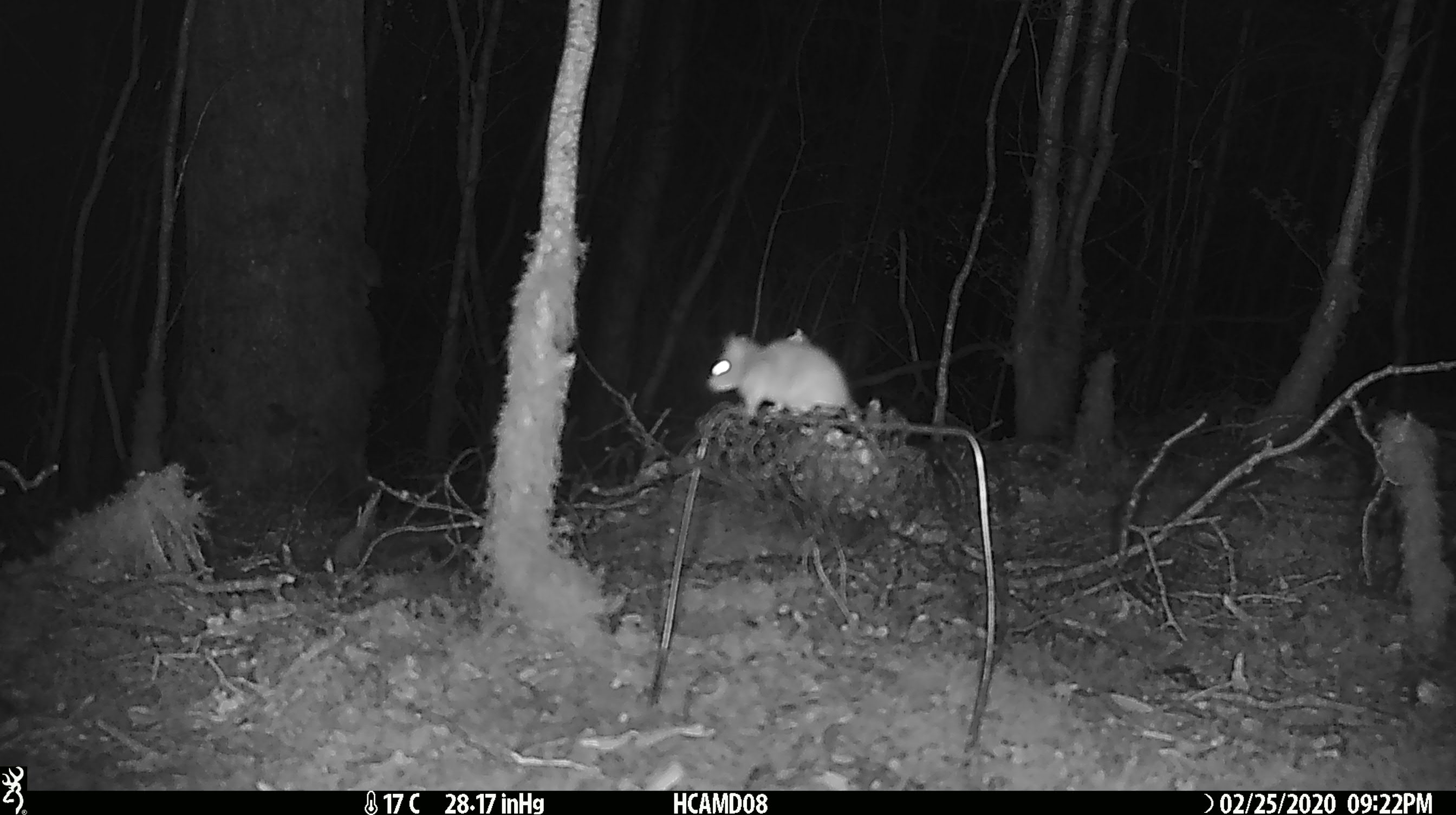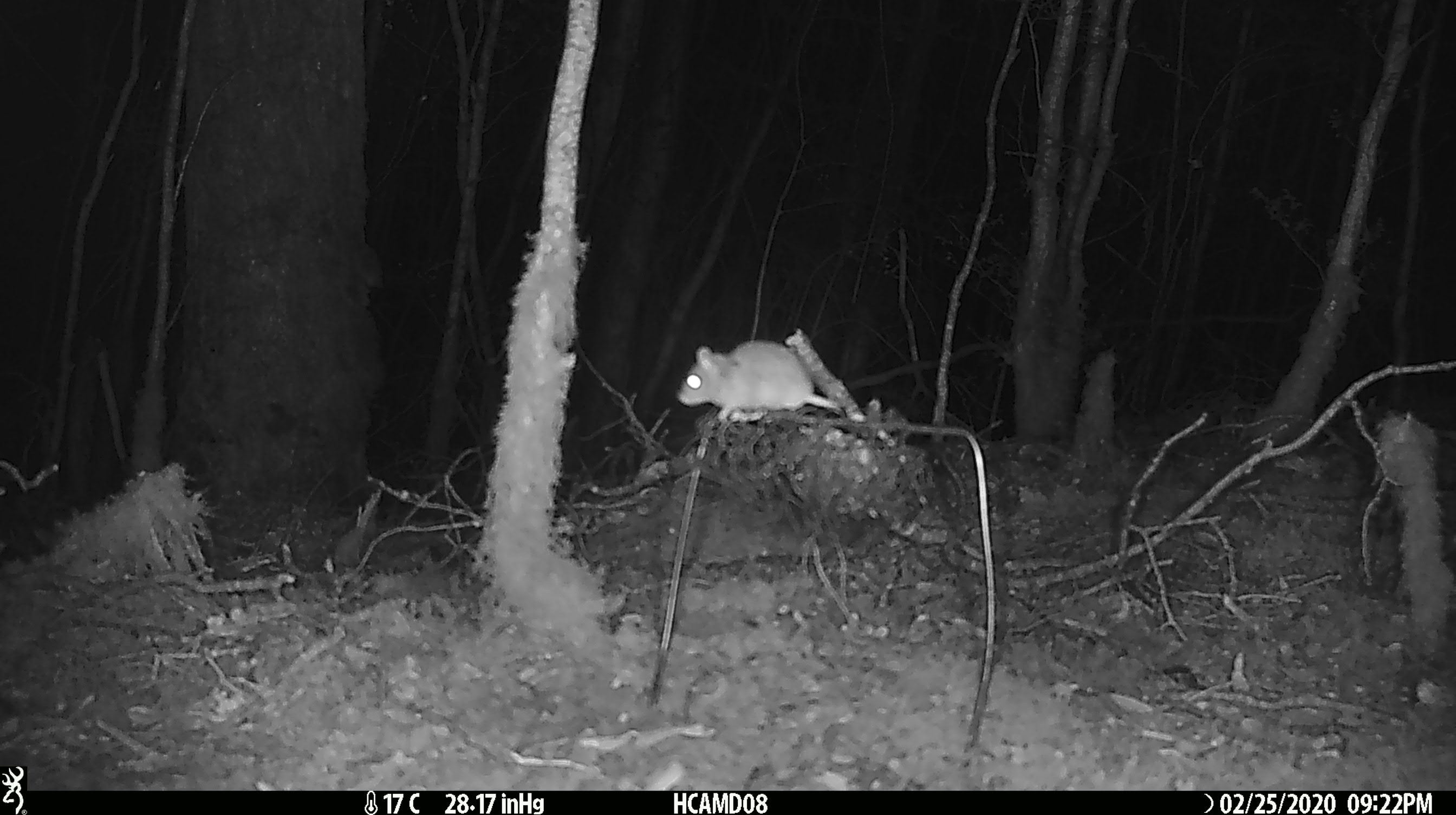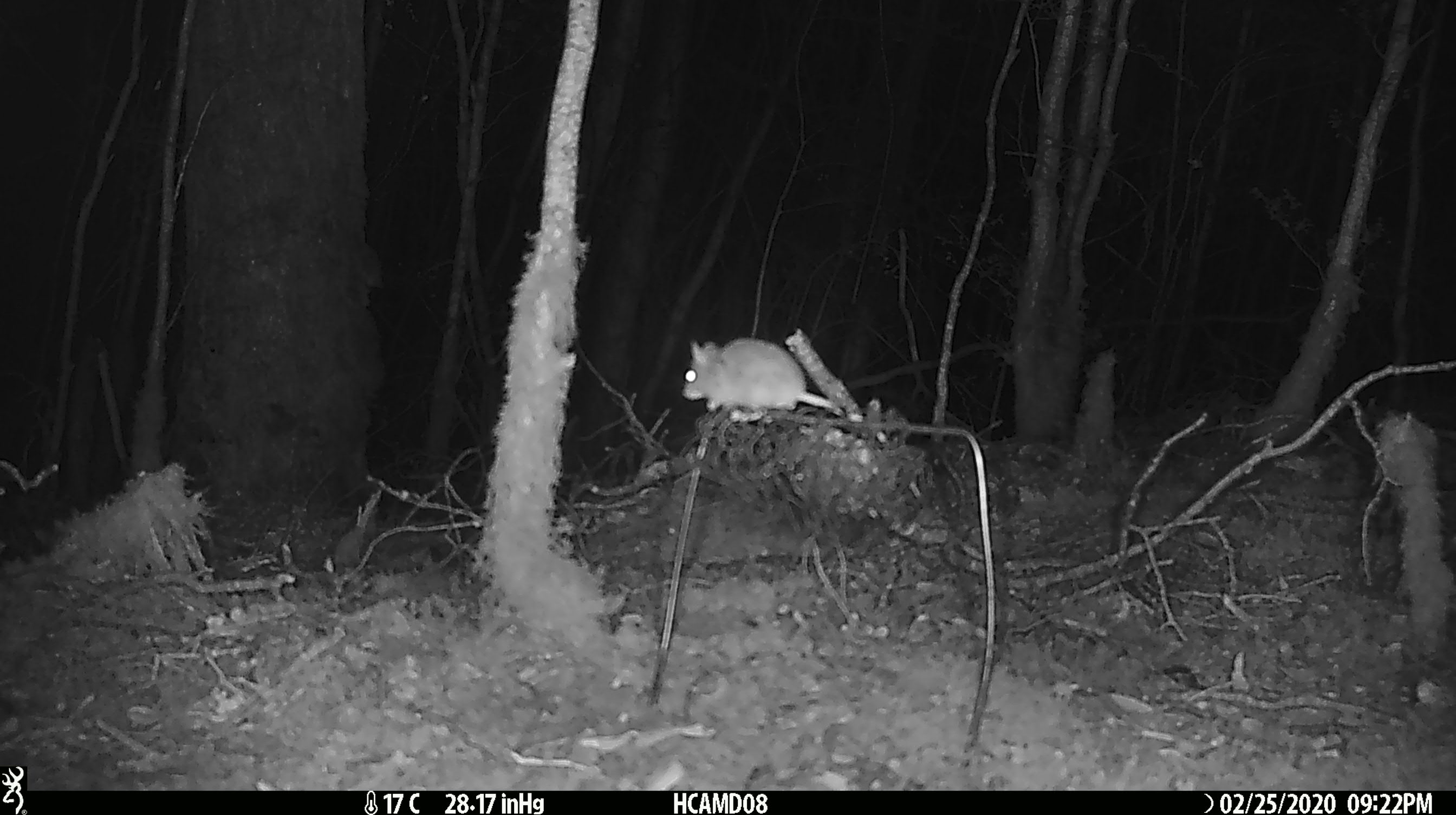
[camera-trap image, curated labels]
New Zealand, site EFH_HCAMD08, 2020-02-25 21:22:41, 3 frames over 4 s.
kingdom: Animalia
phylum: Chordata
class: Mammalia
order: Rodentia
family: Muridae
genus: Mus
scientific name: Mus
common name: mouse